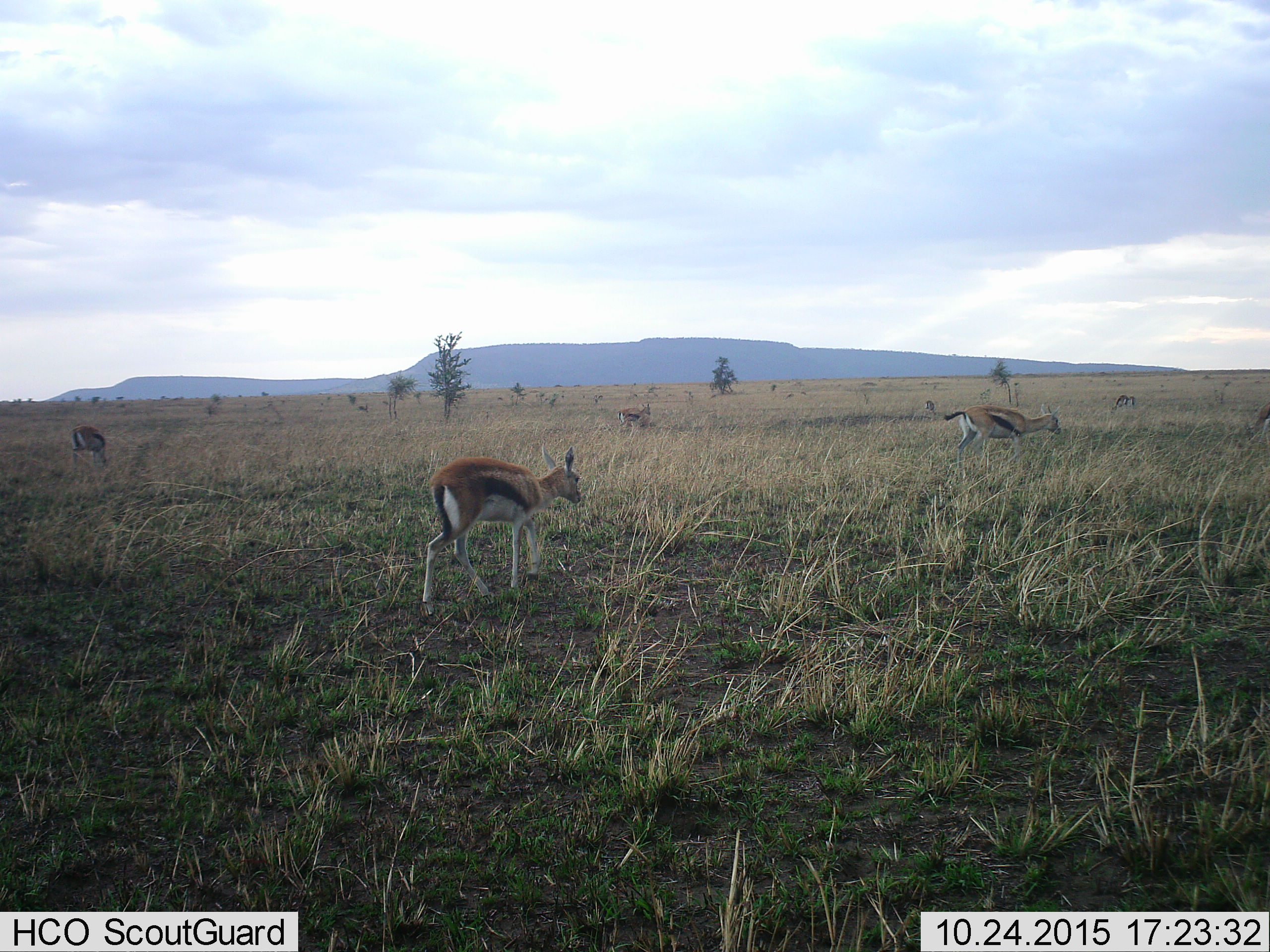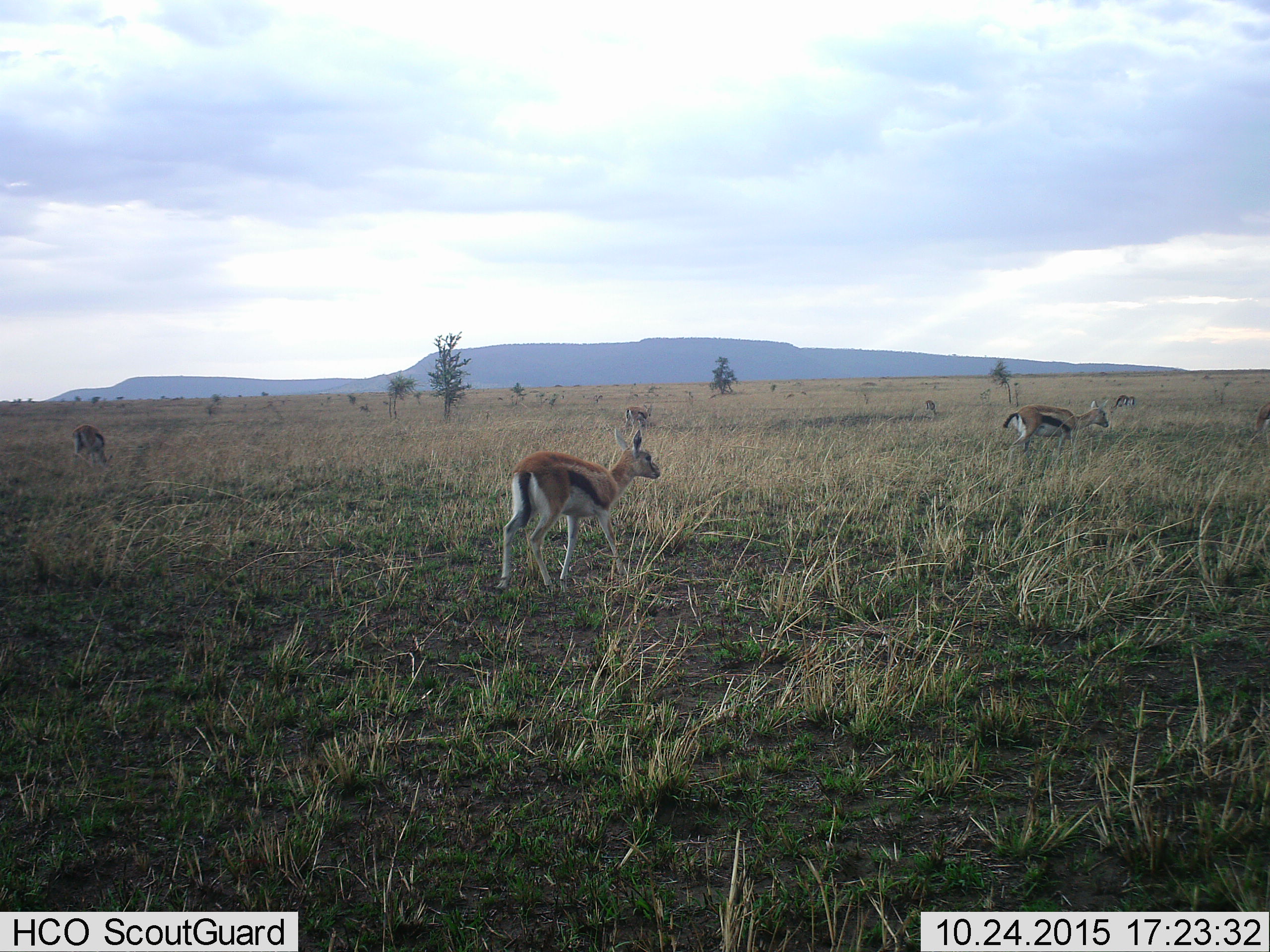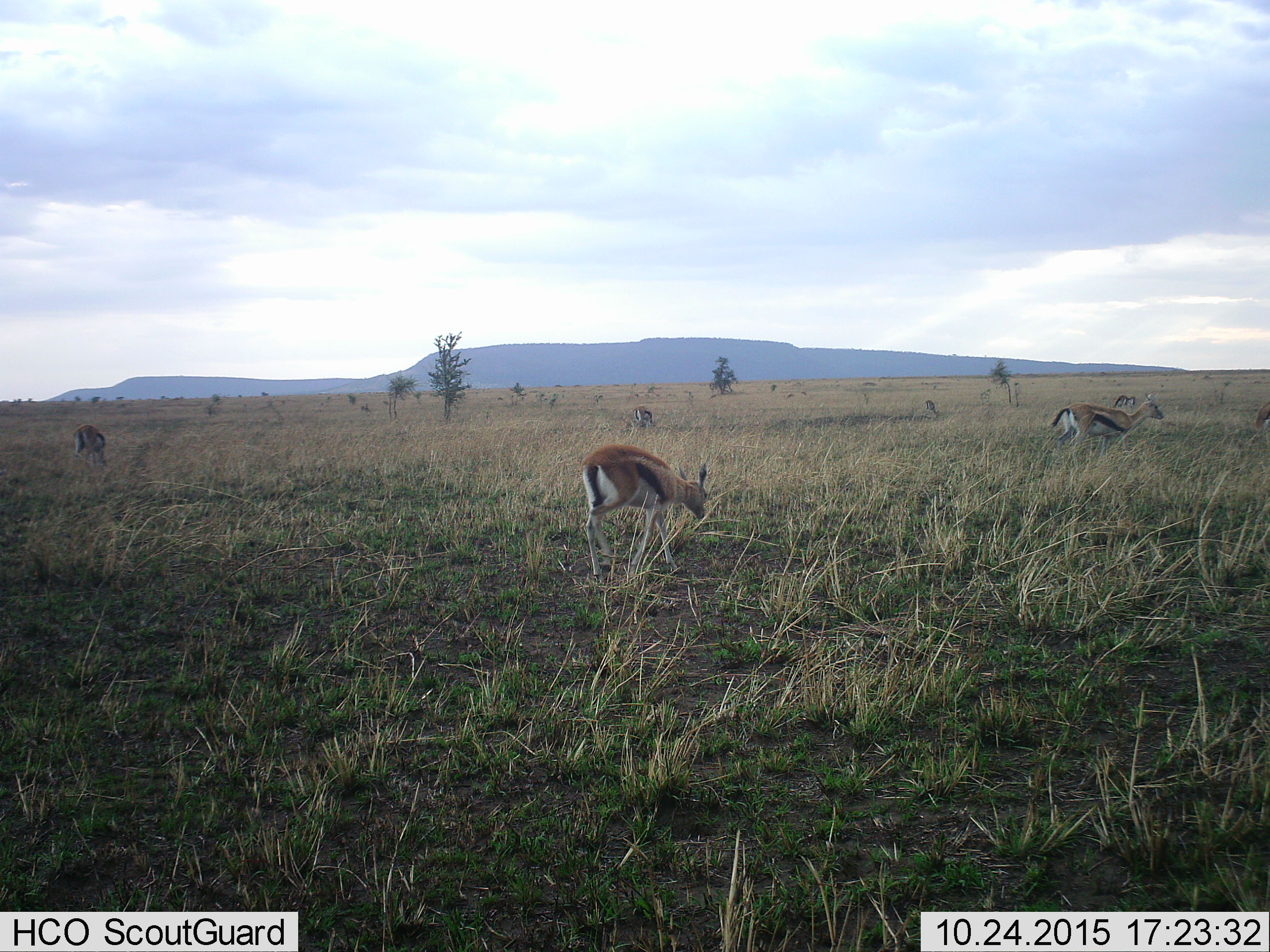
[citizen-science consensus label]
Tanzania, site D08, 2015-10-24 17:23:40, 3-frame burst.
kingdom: Animalia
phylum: Chordata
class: Mammalia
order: Artiodactyla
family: Bovidae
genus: Eudorcas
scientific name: Eudorcas thomsonii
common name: thomson's gazelle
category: gazellethomsons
Gazellethomsons (thomson's gazelle) (Eudorcas thomsonii), count 7. Behavior (volunteer vote fractions): standing 56%, resting 6%, moving 62%, interacting 6%. Young present (vote fraction): 25%. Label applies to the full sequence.